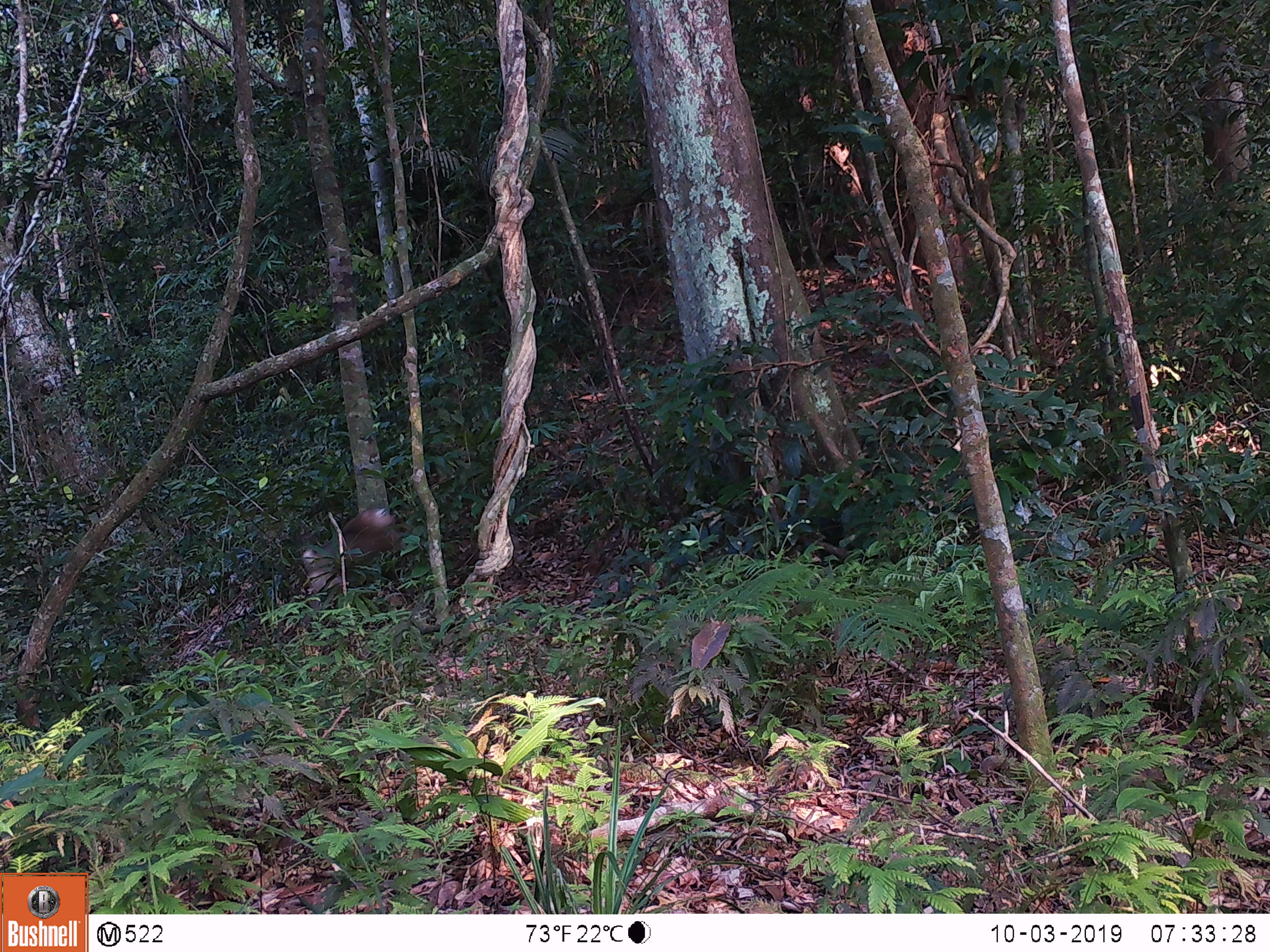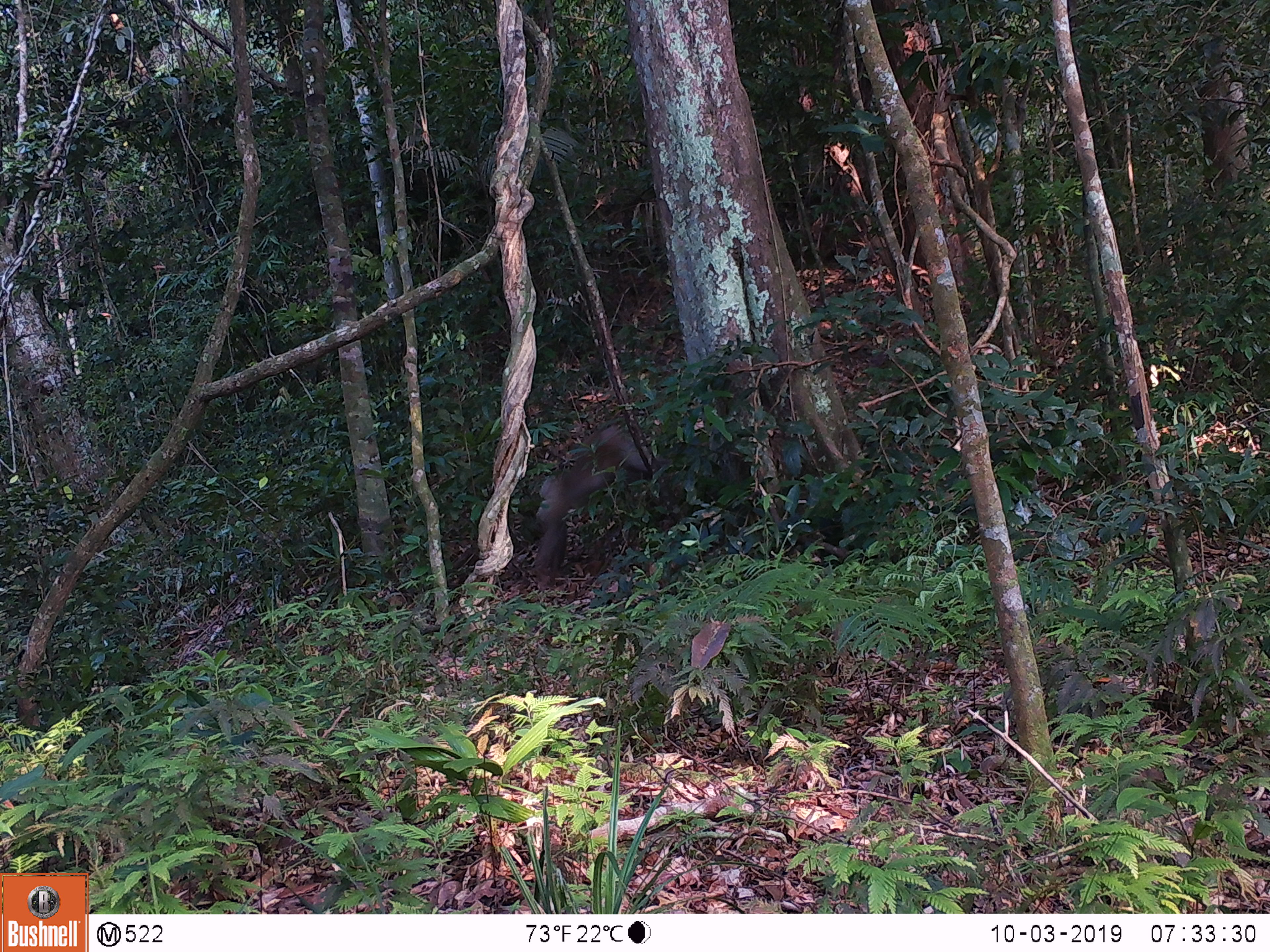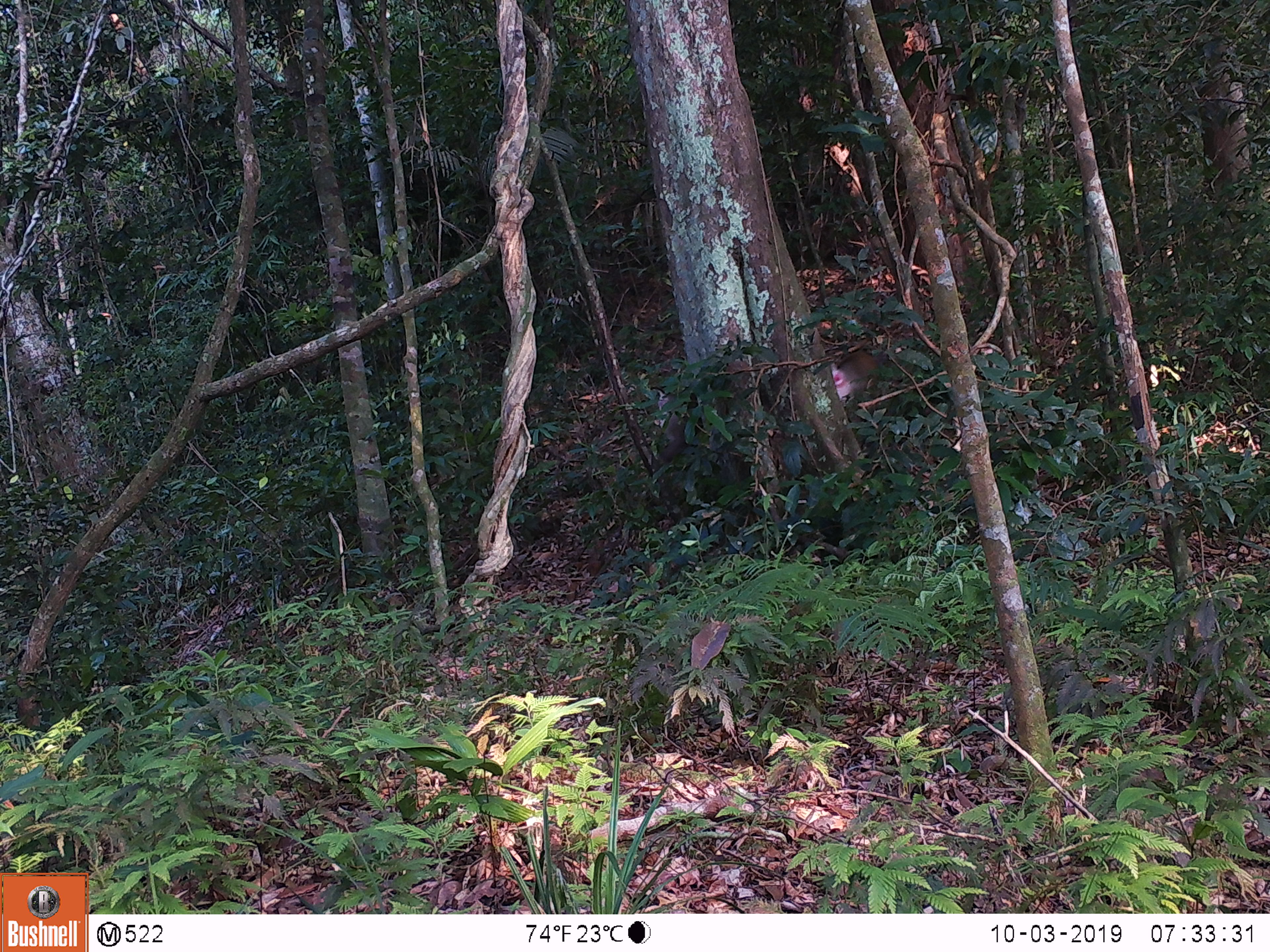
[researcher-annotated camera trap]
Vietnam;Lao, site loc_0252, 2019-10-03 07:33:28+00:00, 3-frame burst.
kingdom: Animalia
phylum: Chordata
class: Mammalia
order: Primates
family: Cercopithecidae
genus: Macaca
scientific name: Macaca nemestrina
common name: pig-tailed macaque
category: pig tailed macaque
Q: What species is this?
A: Pig tailed macaque (pig-tailed macaque) (Macaca nemestrina).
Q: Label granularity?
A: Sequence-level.